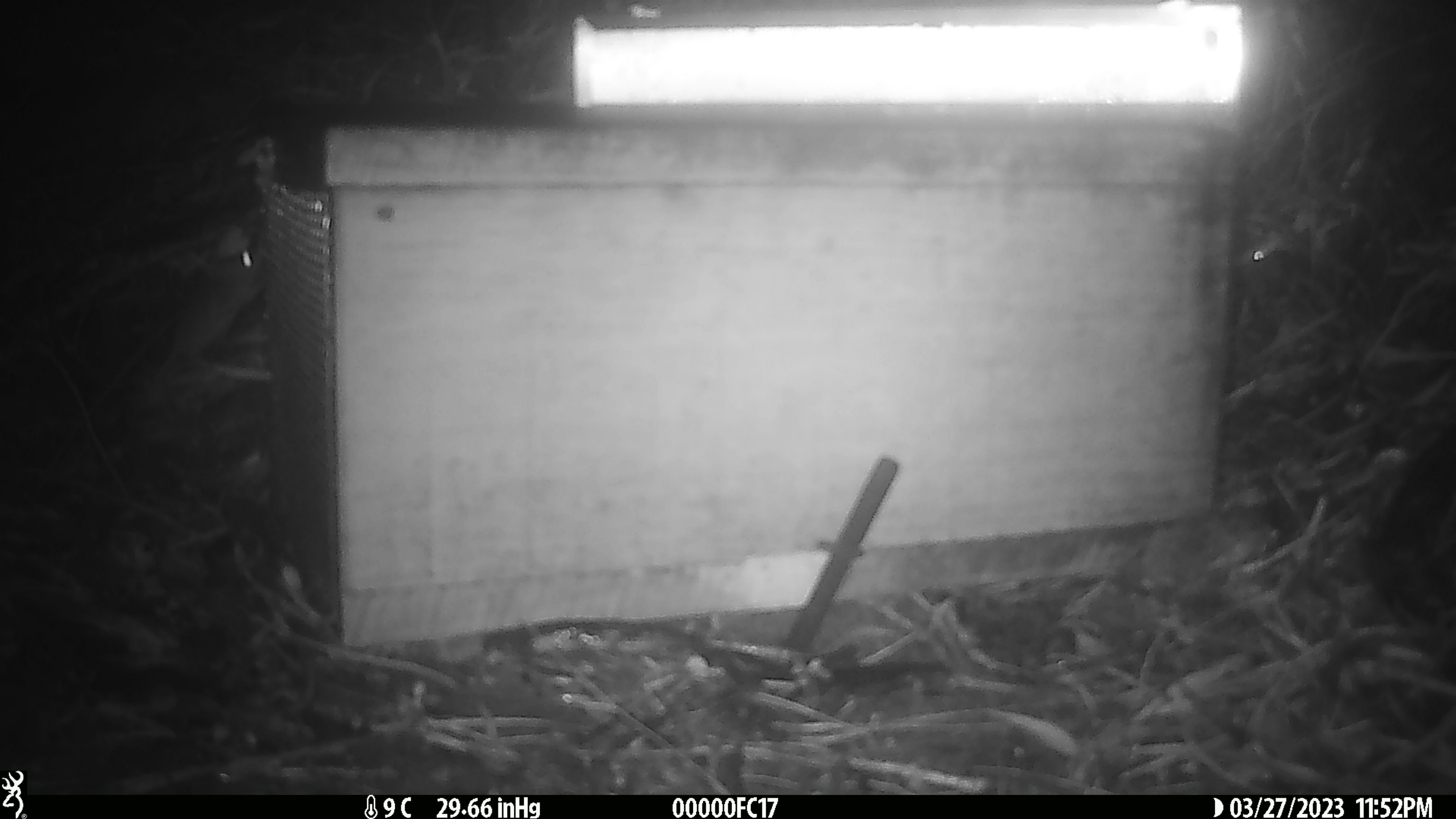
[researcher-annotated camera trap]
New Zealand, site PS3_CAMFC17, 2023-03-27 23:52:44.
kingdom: Animalia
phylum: Chordata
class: Mammalia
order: Rodentia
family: Muridae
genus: Mus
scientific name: Mus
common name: mouse